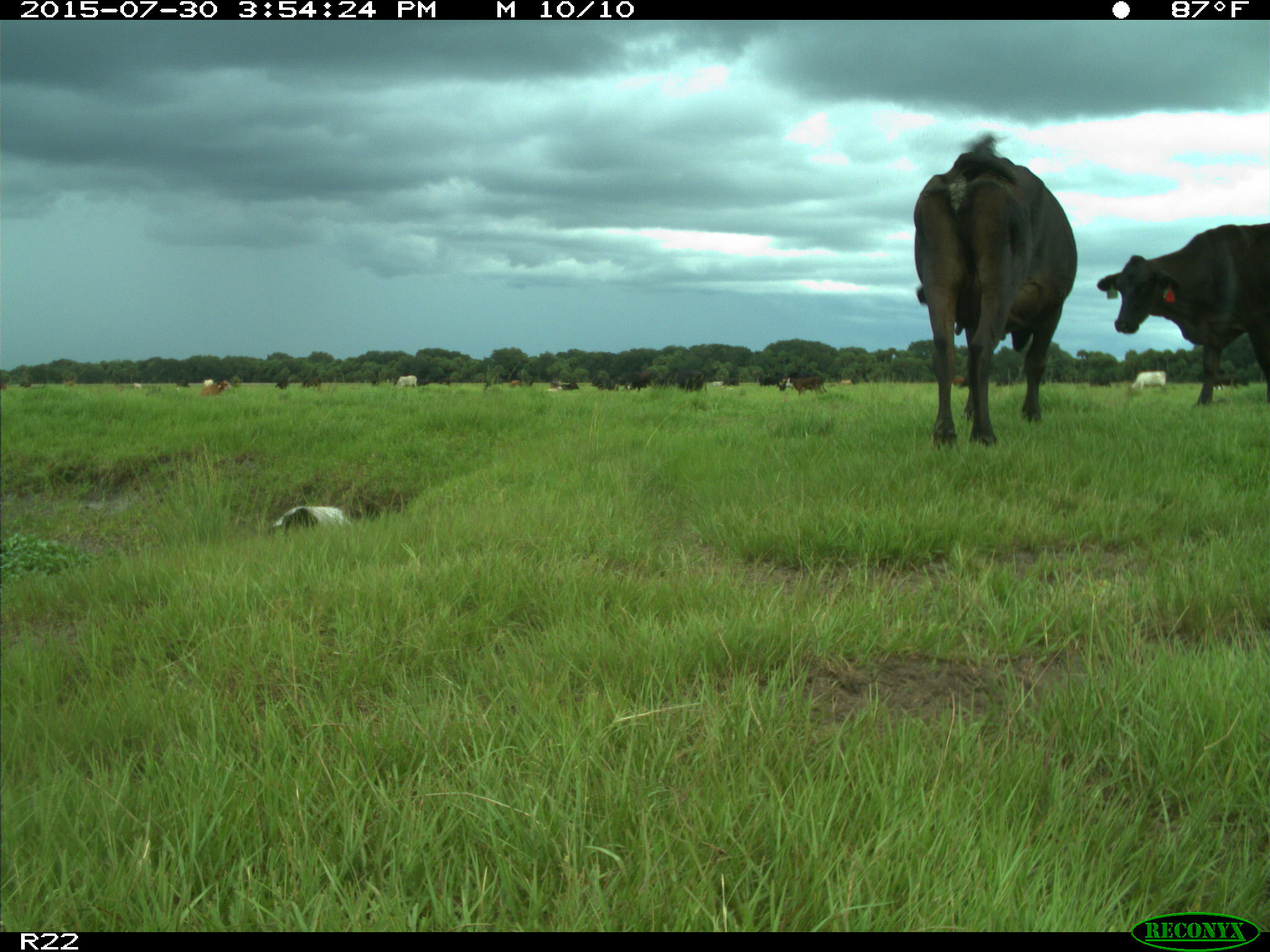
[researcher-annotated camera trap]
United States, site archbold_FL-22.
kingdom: Animalia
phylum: Chordata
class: Mammalia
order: Artiodactyla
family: Bovidae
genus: Bos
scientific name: Bos taurus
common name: domestic cow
Bos taurus (domestic cow).